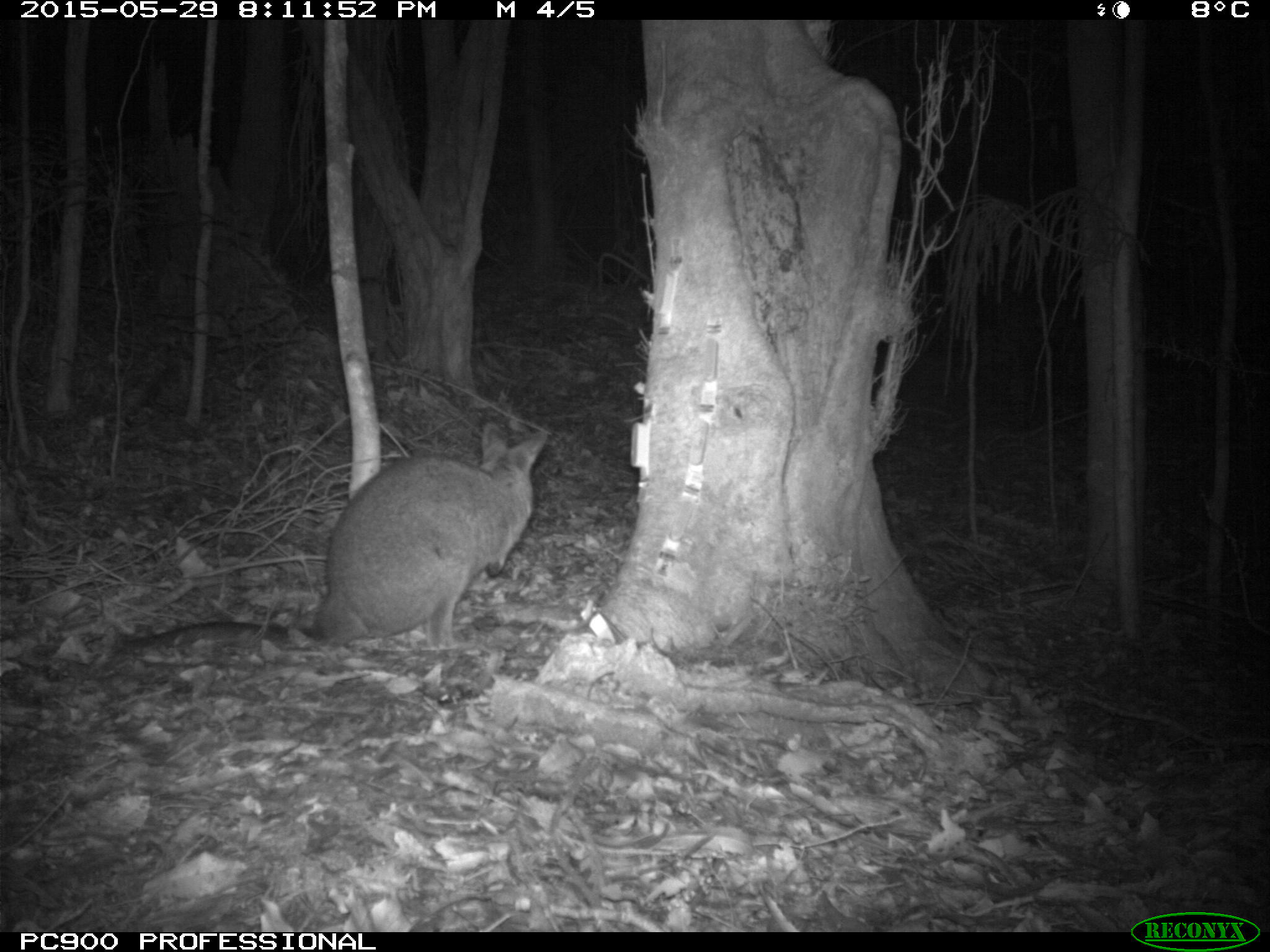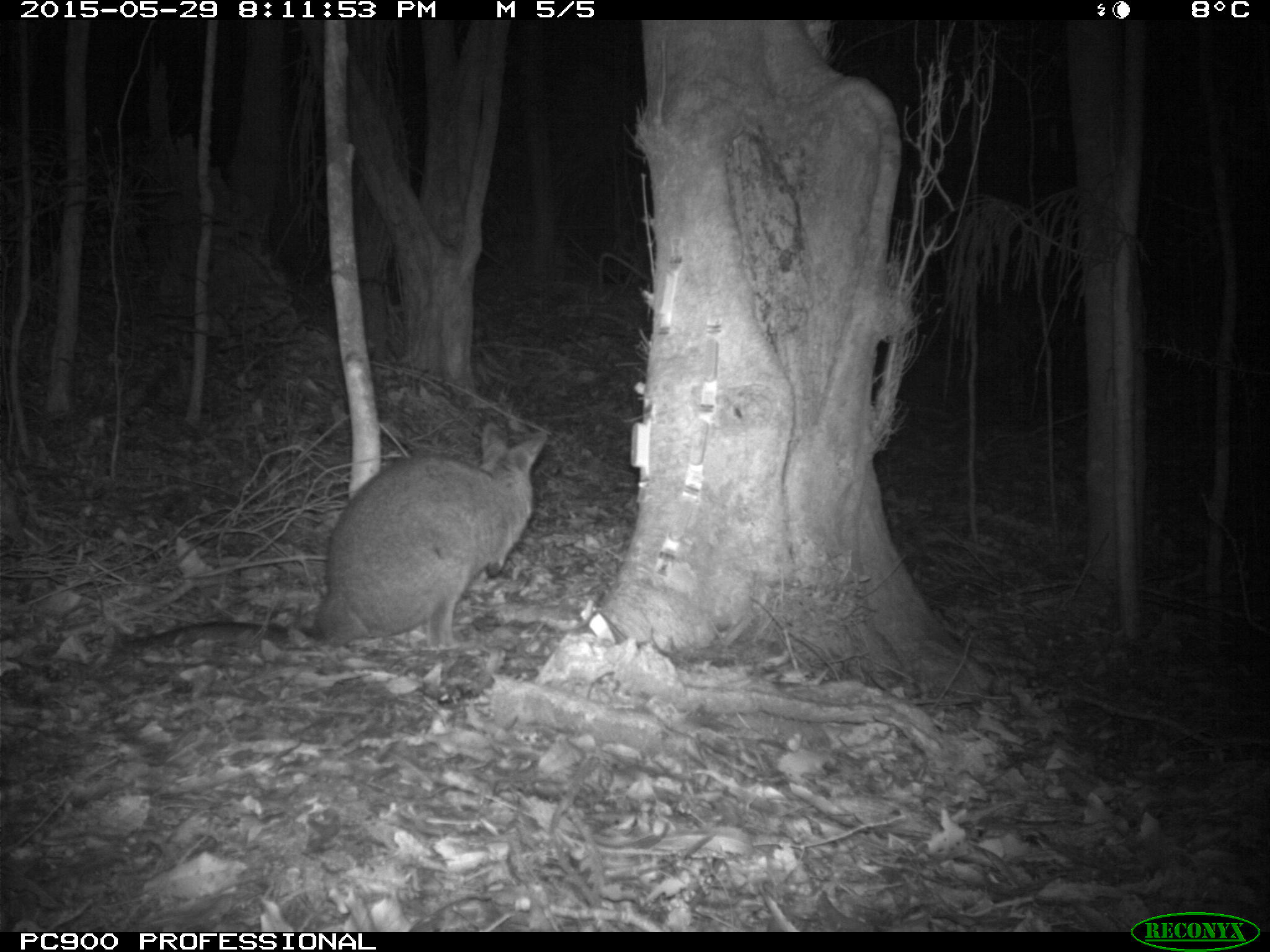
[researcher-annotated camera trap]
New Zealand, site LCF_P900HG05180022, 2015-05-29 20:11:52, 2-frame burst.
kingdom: Animalia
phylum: Chordata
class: Mammalia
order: Diprotodontia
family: Macropodidae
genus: Notamacropus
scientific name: Notamacropus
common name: wallaby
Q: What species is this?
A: Wallaby (Notamacropus).